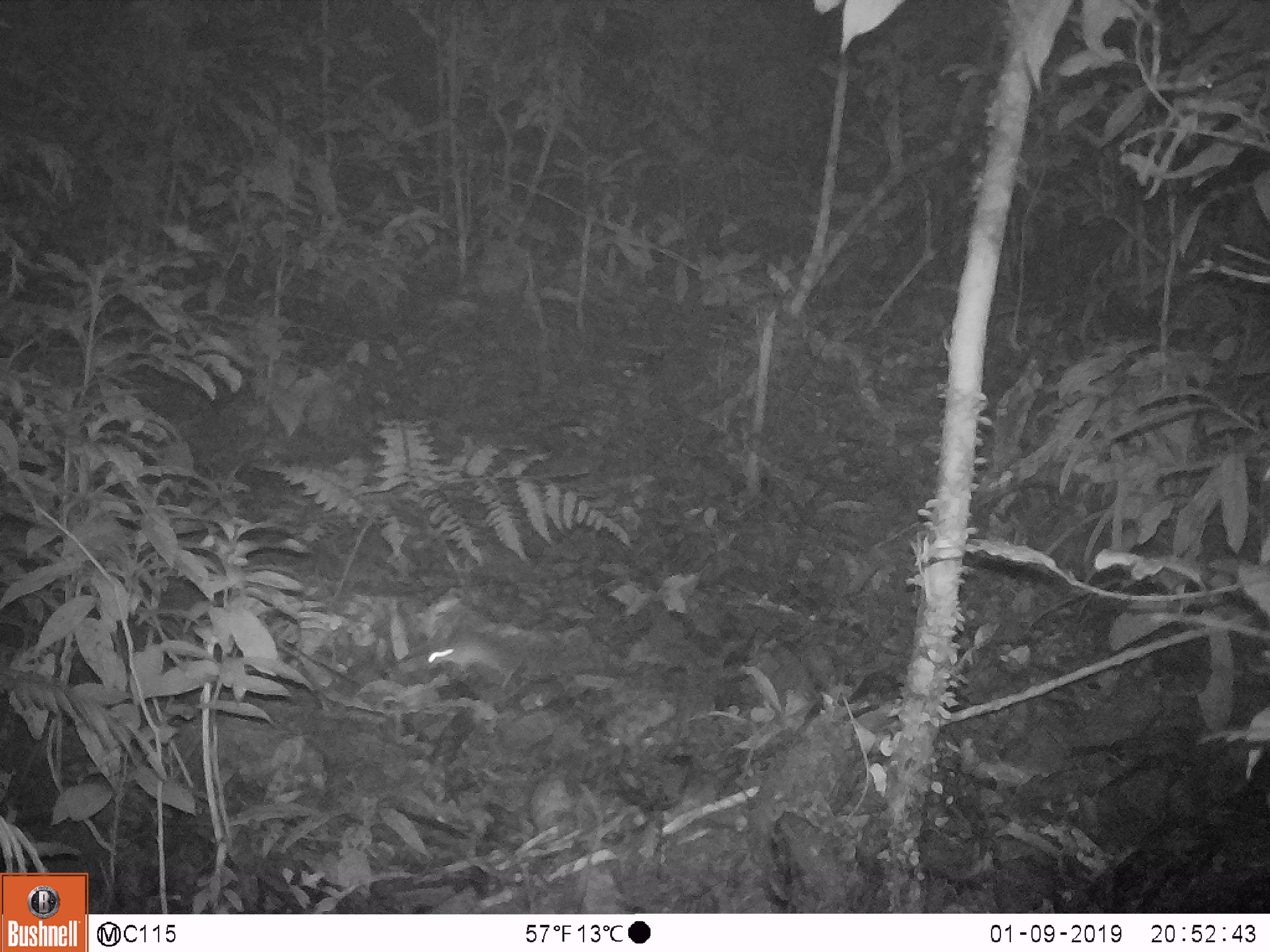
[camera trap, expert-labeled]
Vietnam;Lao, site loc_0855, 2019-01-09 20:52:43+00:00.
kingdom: Animalia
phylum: Chordata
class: Mammalia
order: Rodentia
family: Muridae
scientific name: Muridae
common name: old-world mice and rats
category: unidentified murid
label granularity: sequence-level